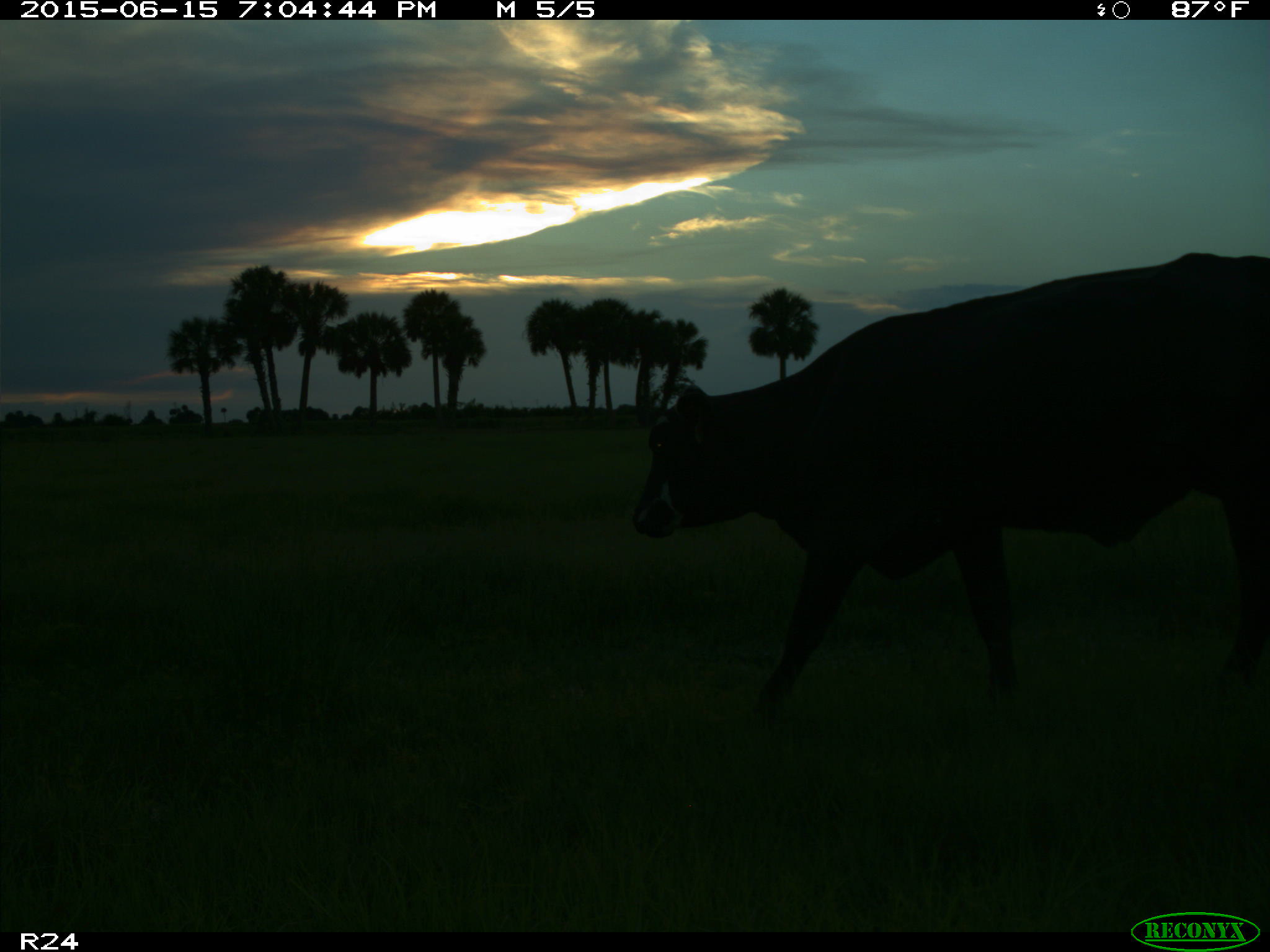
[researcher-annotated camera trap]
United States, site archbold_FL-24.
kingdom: Animalia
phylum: Chordata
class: Mammalia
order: Artiodactyla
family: Bovidae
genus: Bos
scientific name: Bos taurus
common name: domestic cow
Bos taurus (domestic cow).